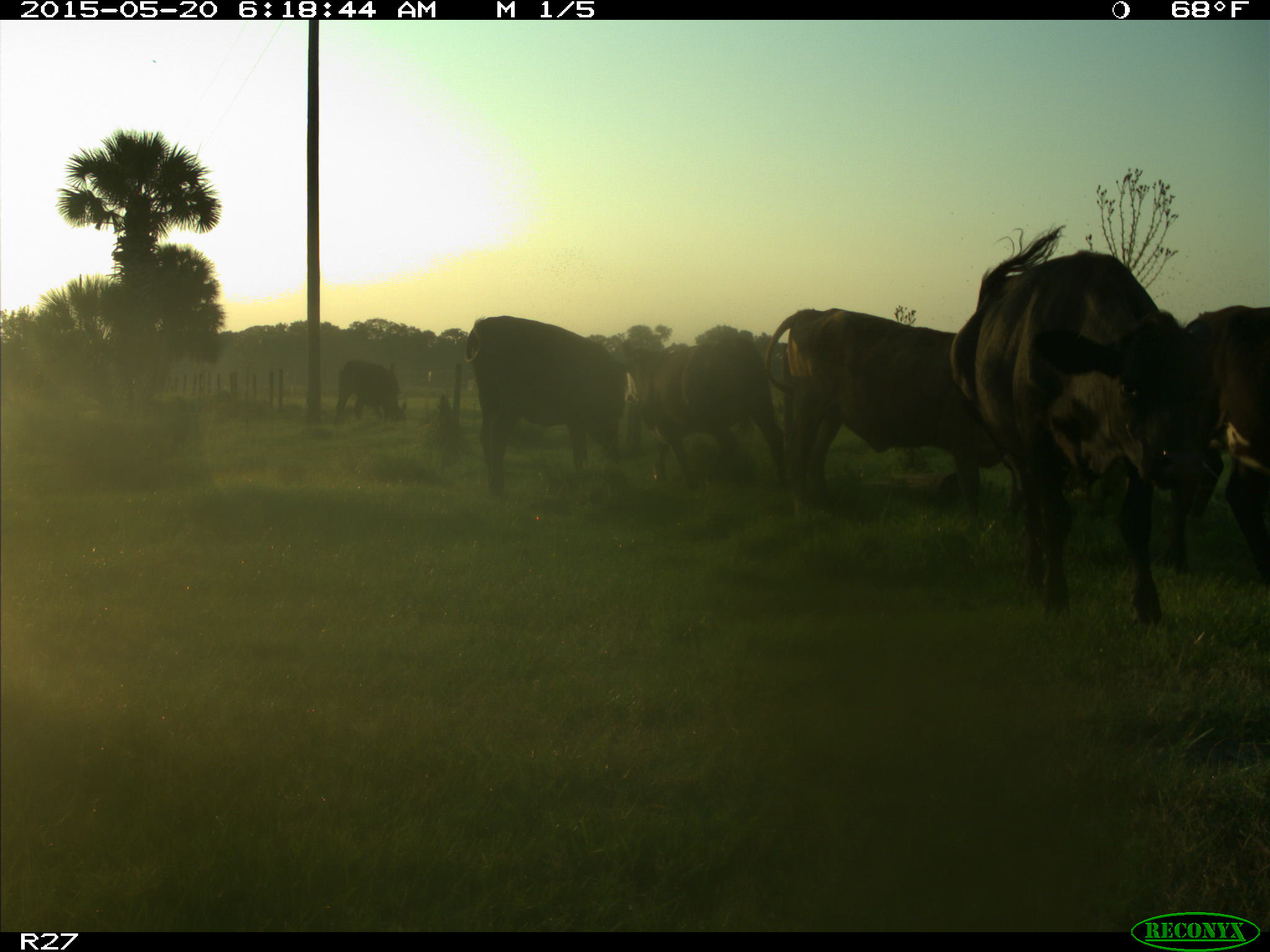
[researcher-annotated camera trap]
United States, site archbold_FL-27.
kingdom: Animalia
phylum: Chordata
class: Mammalia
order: Artiodactyla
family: Bovidae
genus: Bos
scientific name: Bos taurus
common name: domestic cow